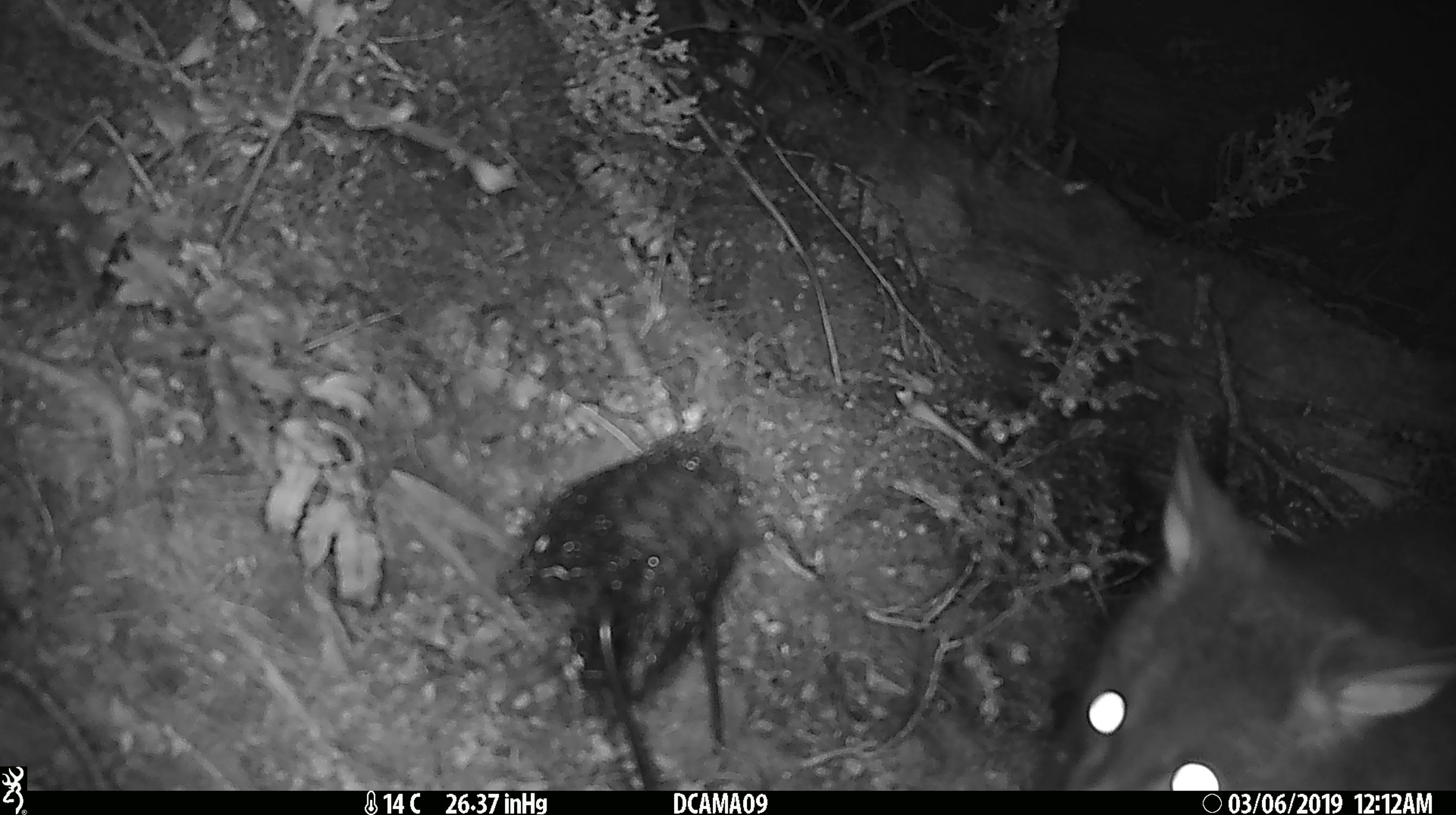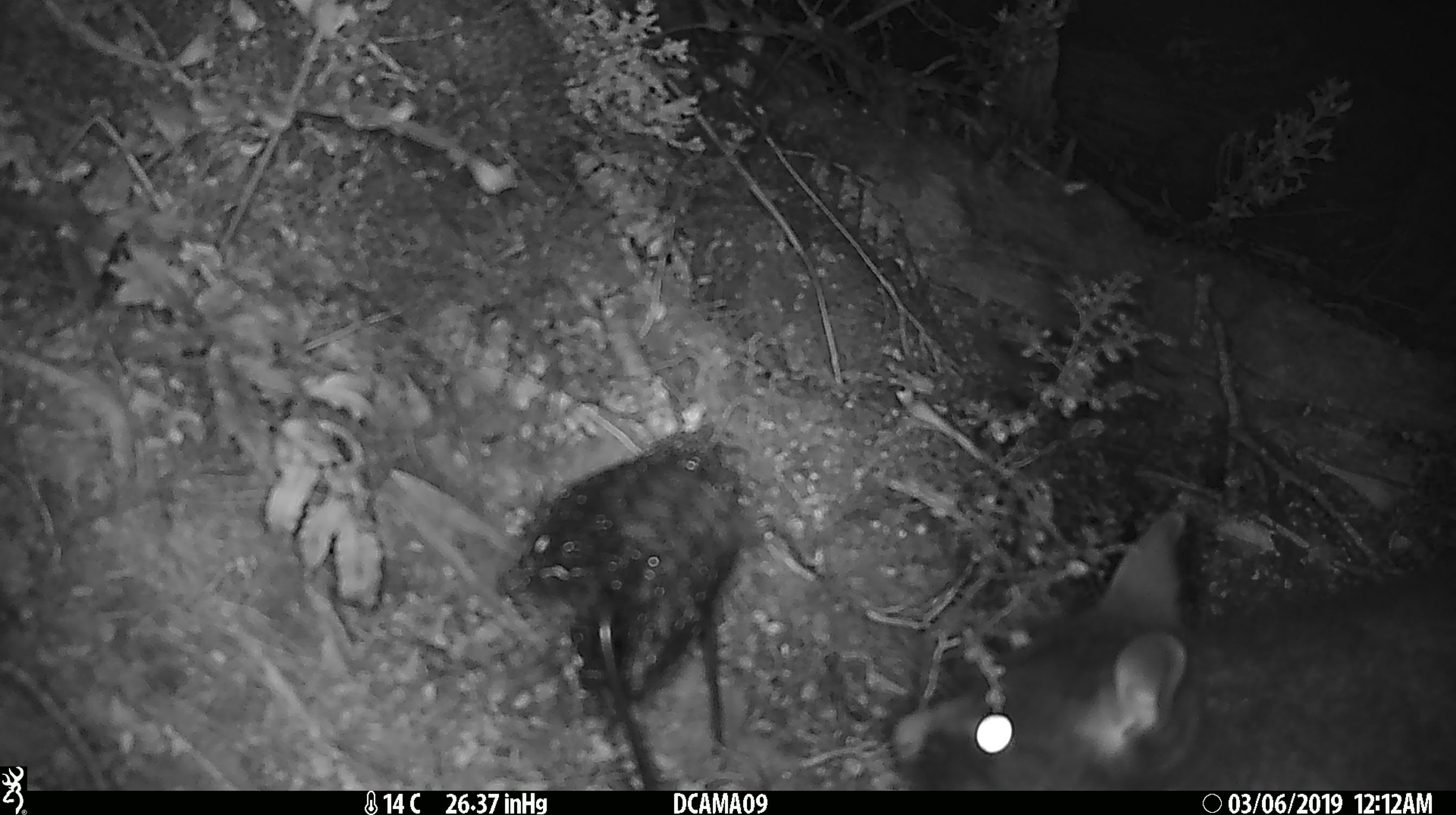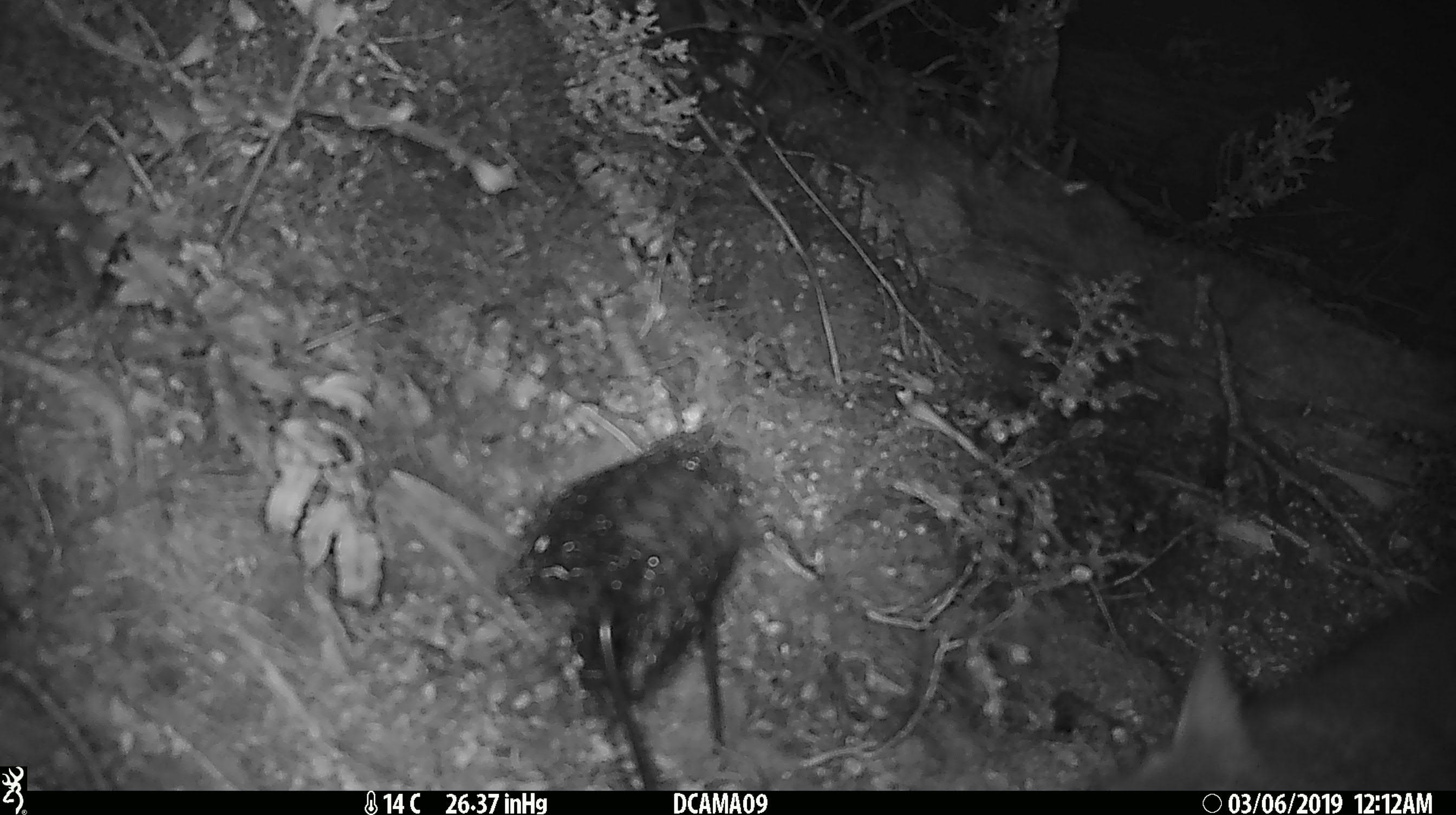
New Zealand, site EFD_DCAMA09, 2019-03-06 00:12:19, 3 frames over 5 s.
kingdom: Animalia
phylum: Chordata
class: Mammalia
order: Diprotodontia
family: Phalangeridae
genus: Trichosurus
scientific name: Trichosurus vulpecula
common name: common brushtail possum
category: possum